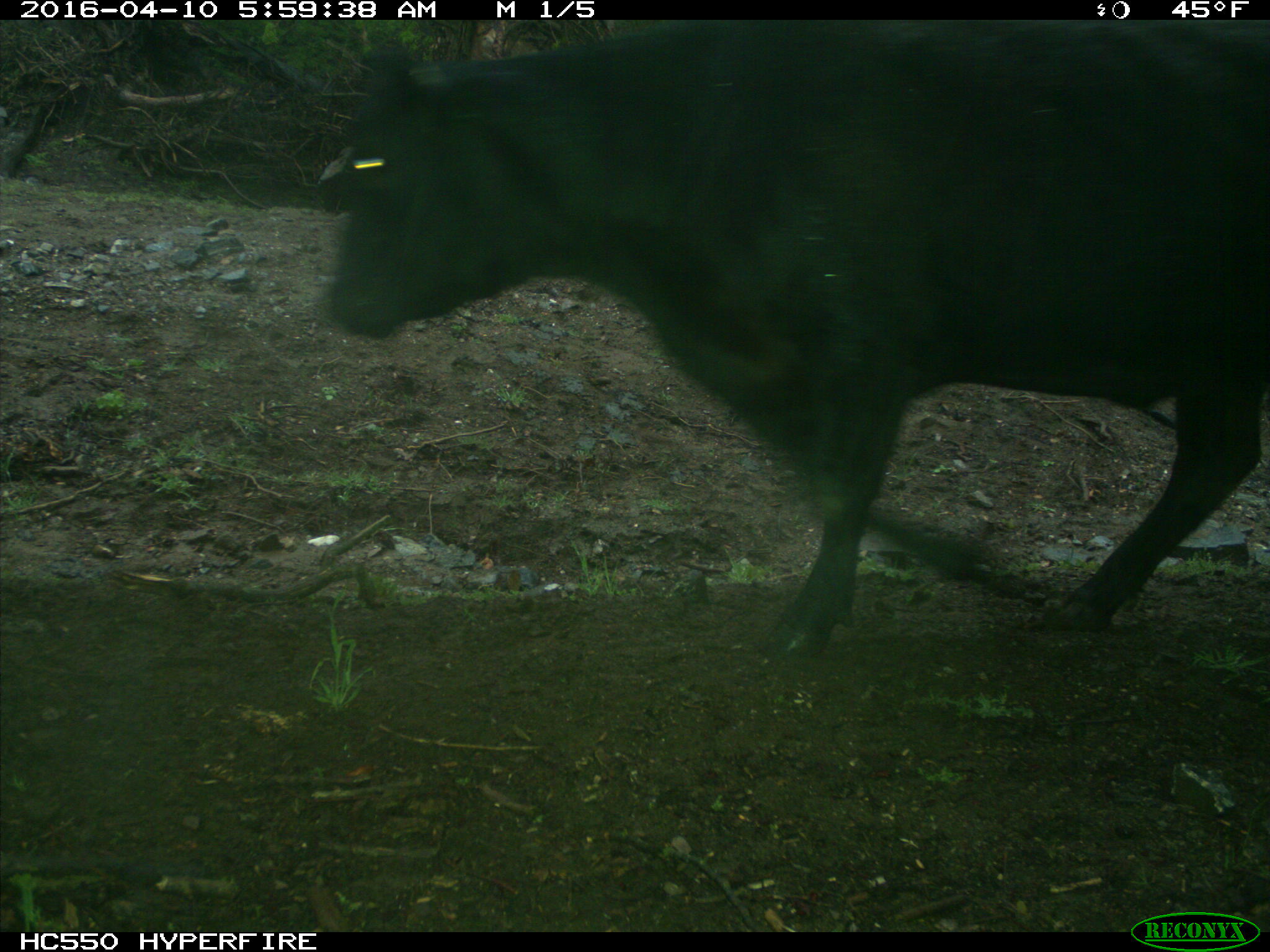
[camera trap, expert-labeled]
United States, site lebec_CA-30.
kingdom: Animalia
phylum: Chordata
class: Mammalia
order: Artiodactyla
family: Bovidae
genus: Bos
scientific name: Bos taurus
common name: domestic cow